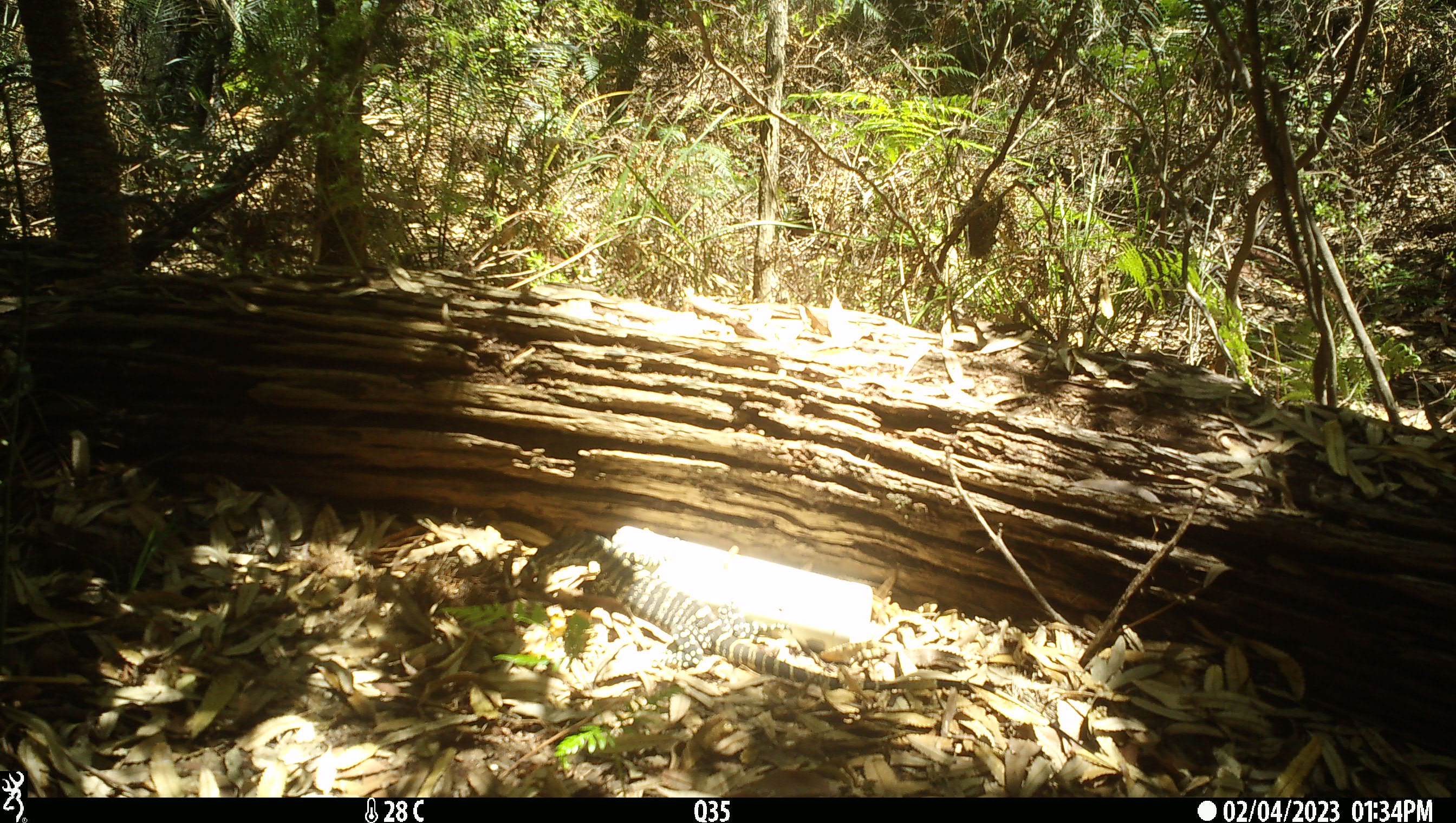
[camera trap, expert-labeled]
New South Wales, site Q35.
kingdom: Animalia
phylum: Chordata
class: Reptilia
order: Squamata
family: Varanidae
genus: Varanus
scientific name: Varanus varius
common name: lace monitor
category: goanna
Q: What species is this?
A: Goanna (lace monitor) (Varanus varius).